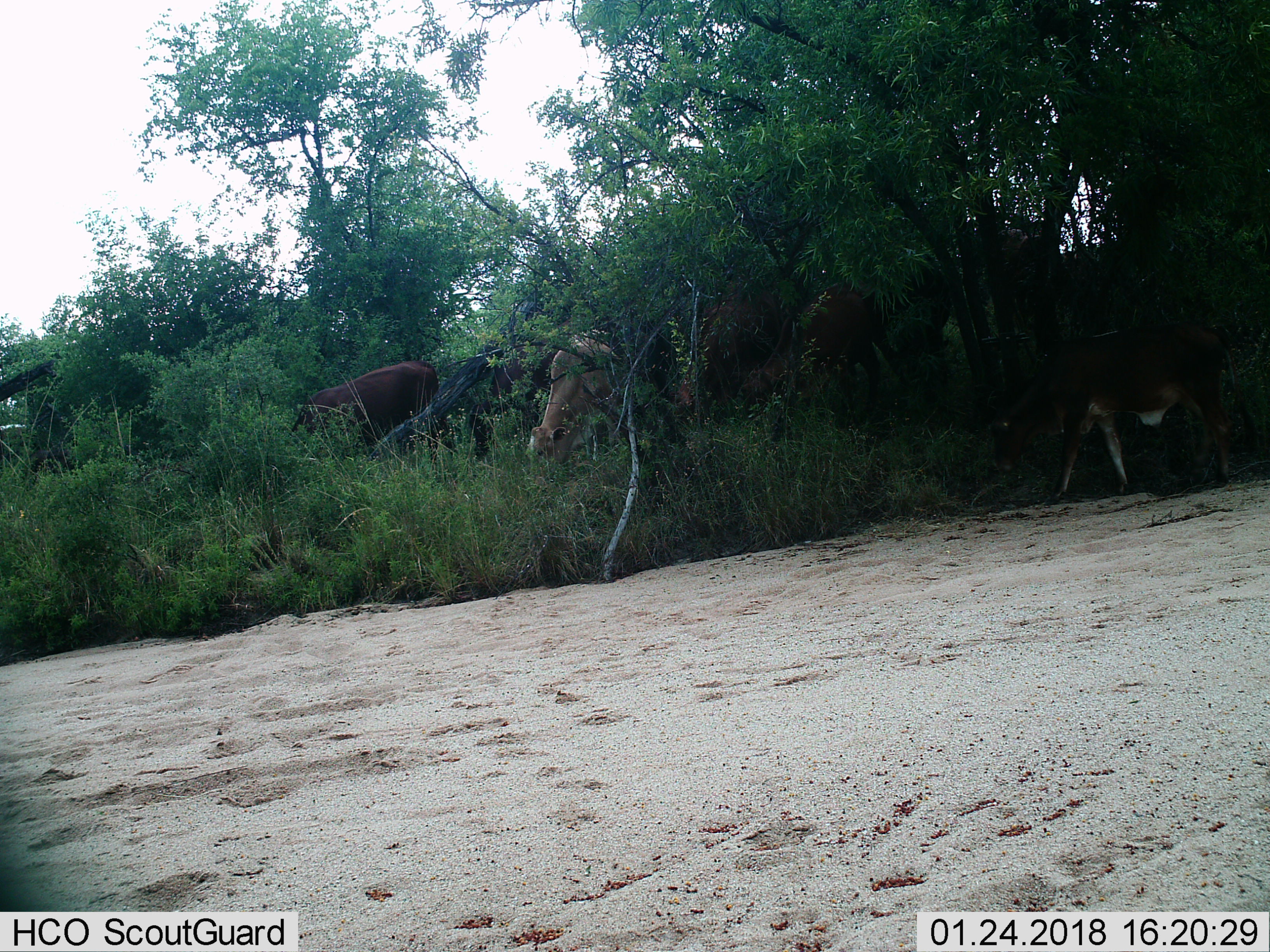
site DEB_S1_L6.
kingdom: Animalia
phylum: Chordata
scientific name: Vertebrata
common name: domestic animal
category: domesticanimal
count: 6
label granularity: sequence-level